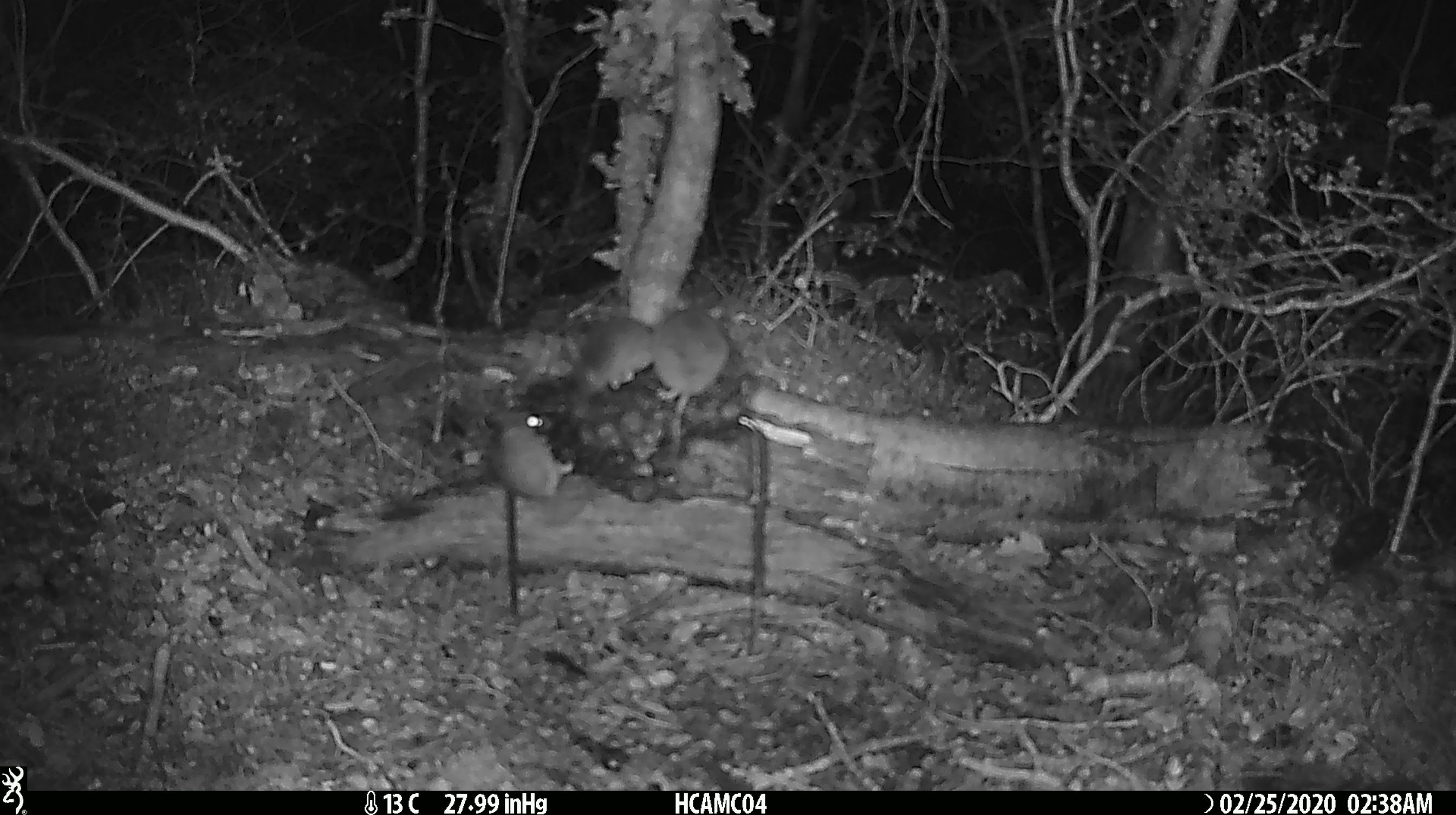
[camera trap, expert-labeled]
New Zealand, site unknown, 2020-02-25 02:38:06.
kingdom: Animalia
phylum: Chordata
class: Mammalia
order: Rodentia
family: Muridae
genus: Mus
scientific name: Mus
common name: mouse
Mouse (Mus).